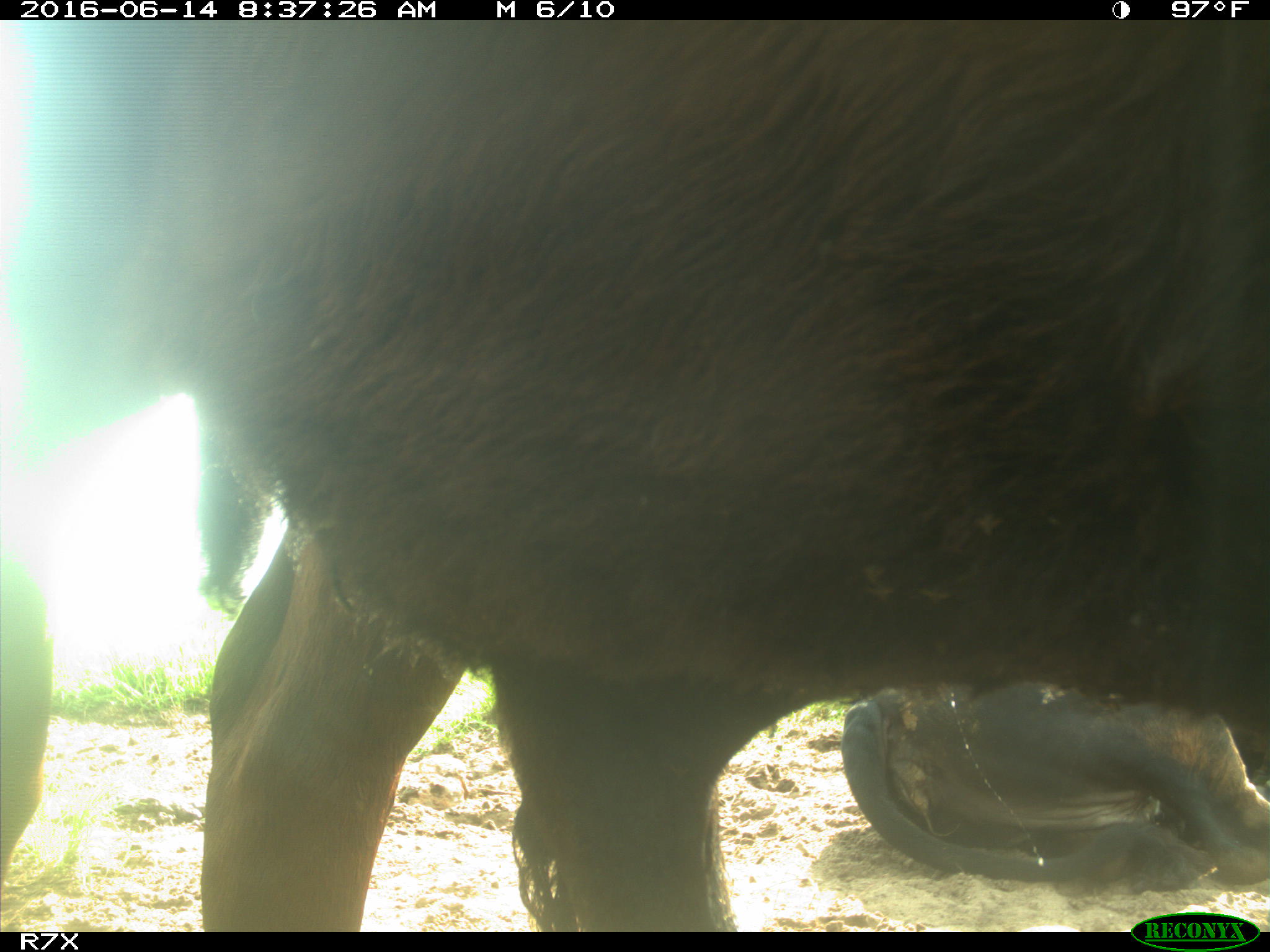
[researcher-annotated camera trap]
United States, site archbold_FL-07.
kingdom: Animalia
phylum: Chordata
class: Mammalia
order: Artiodactyla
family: Bovidae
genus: Bos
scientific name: Bos taurus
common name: domestic cow